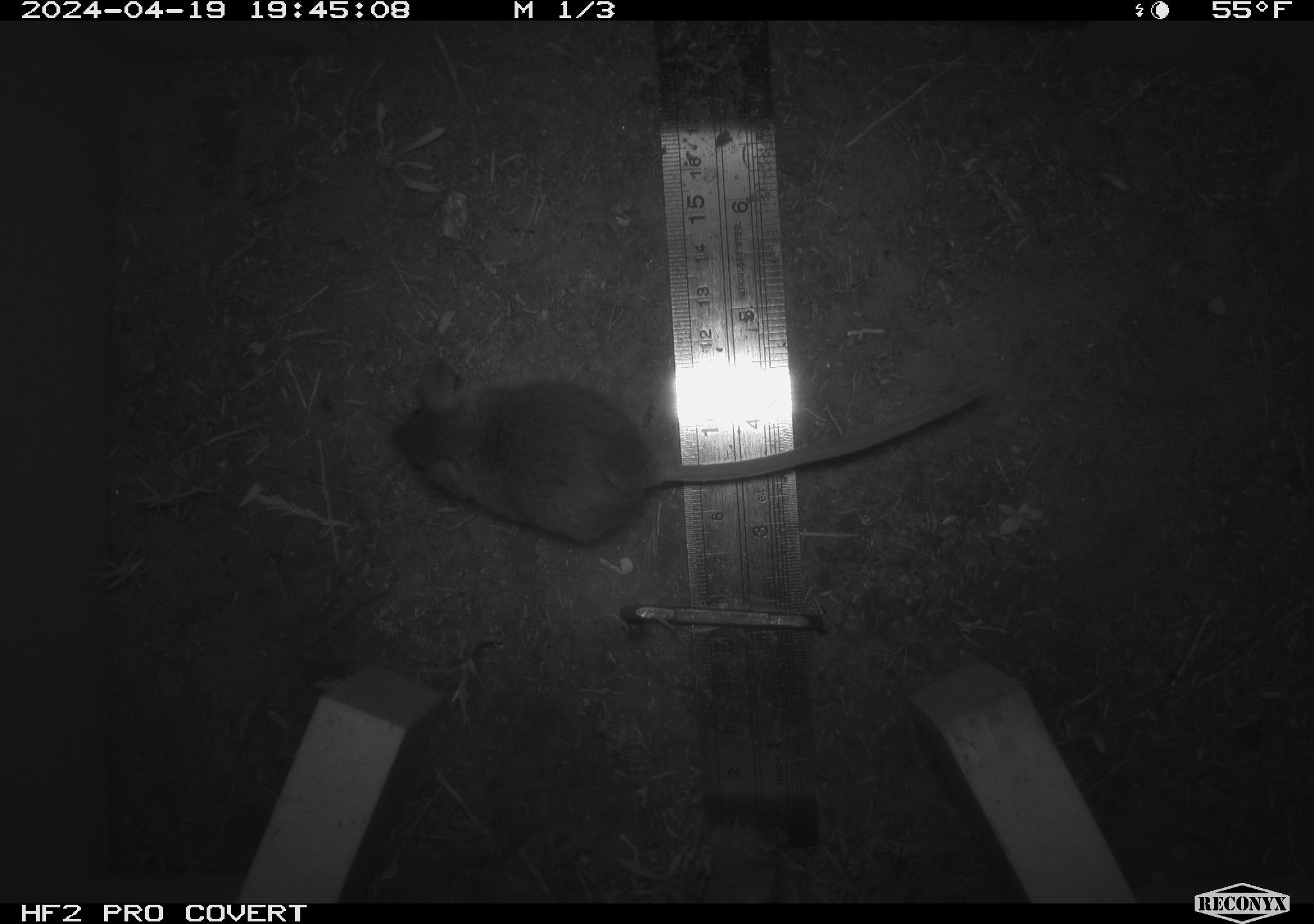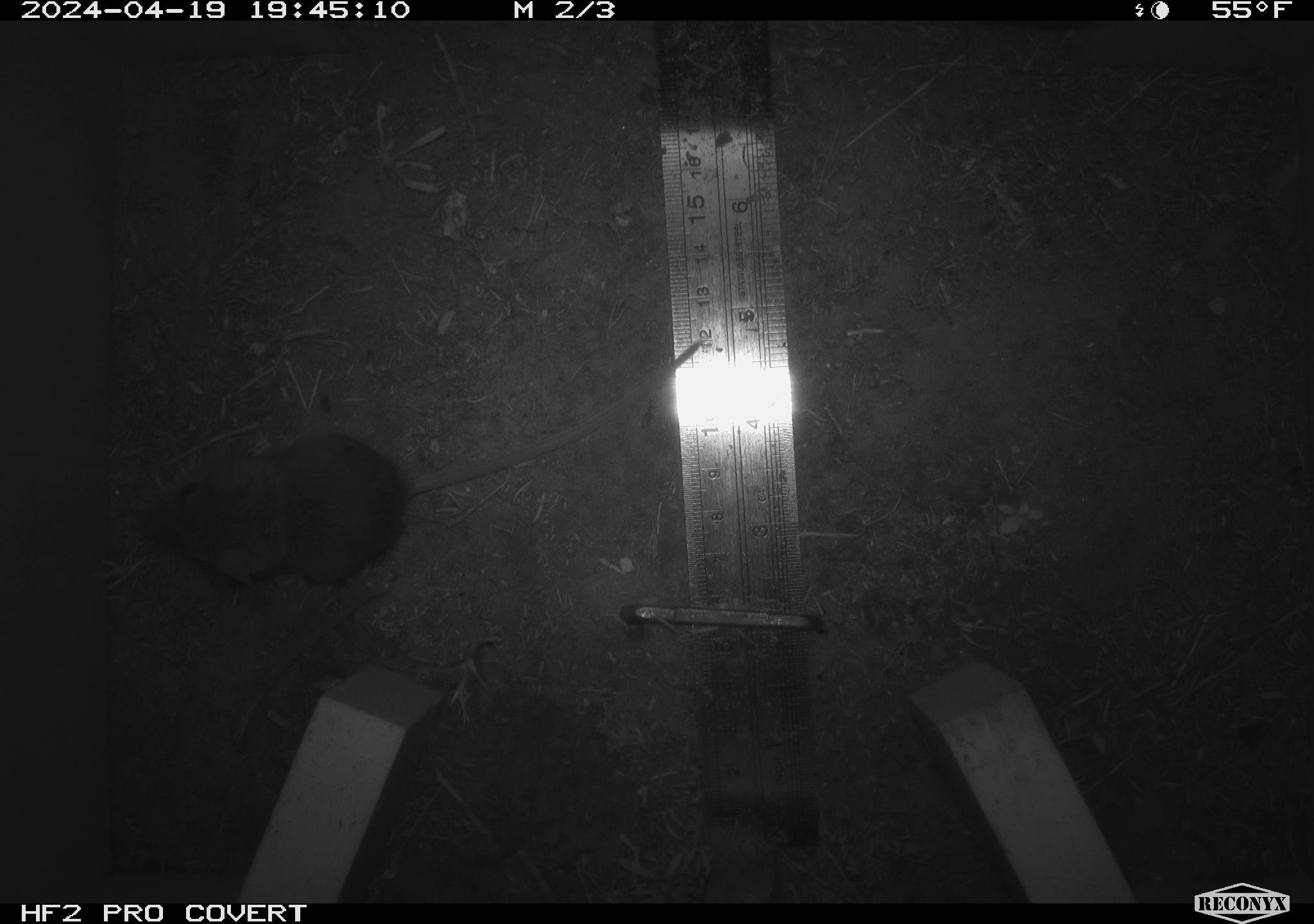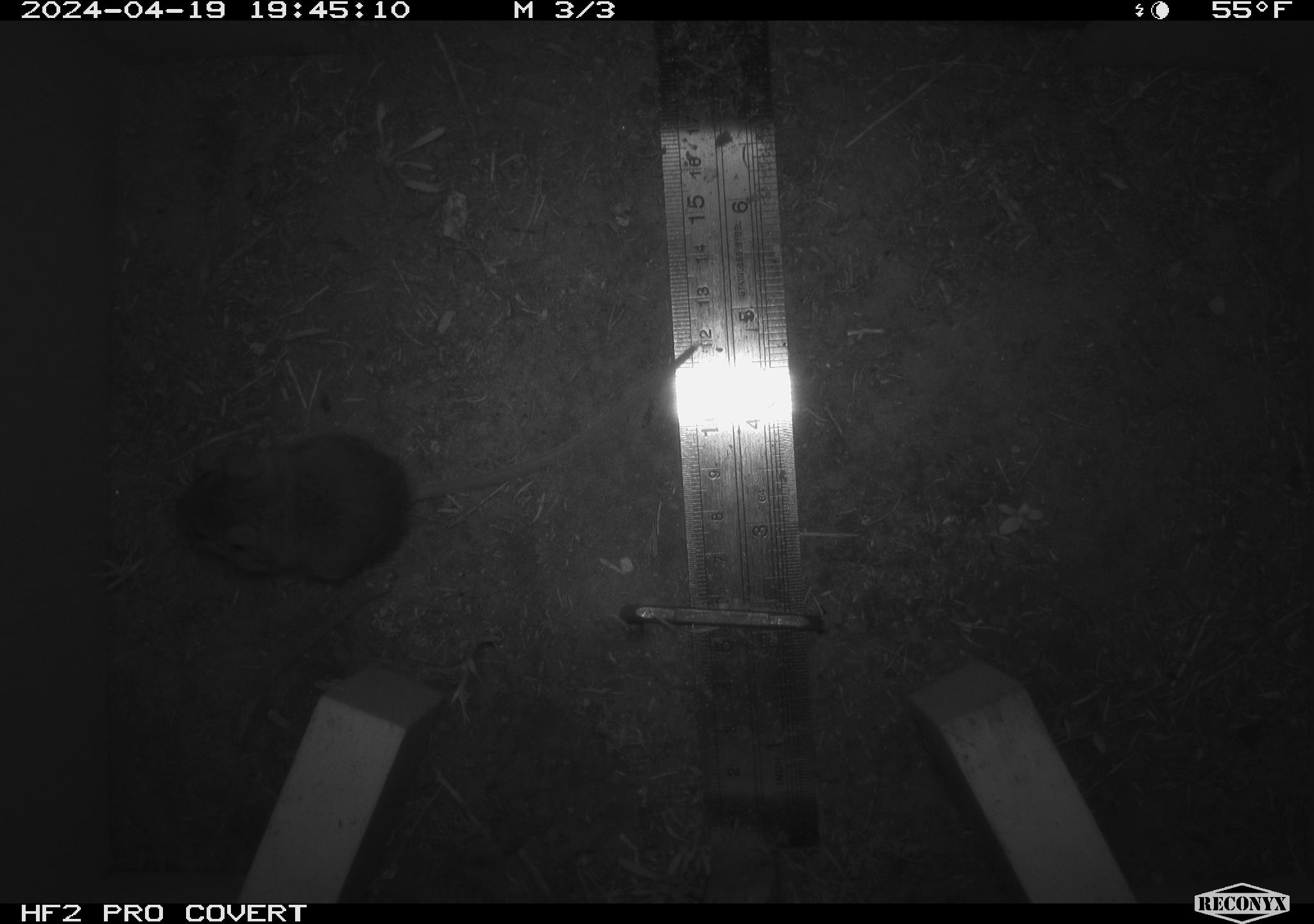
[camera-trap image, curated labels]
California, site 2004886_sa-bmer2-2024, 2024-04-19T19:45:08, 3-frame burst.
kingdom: Animalia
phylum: Chordata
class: Mammalia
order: Rodentia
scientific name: Rodentia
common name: mouse species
Mouse species (Rodentia).